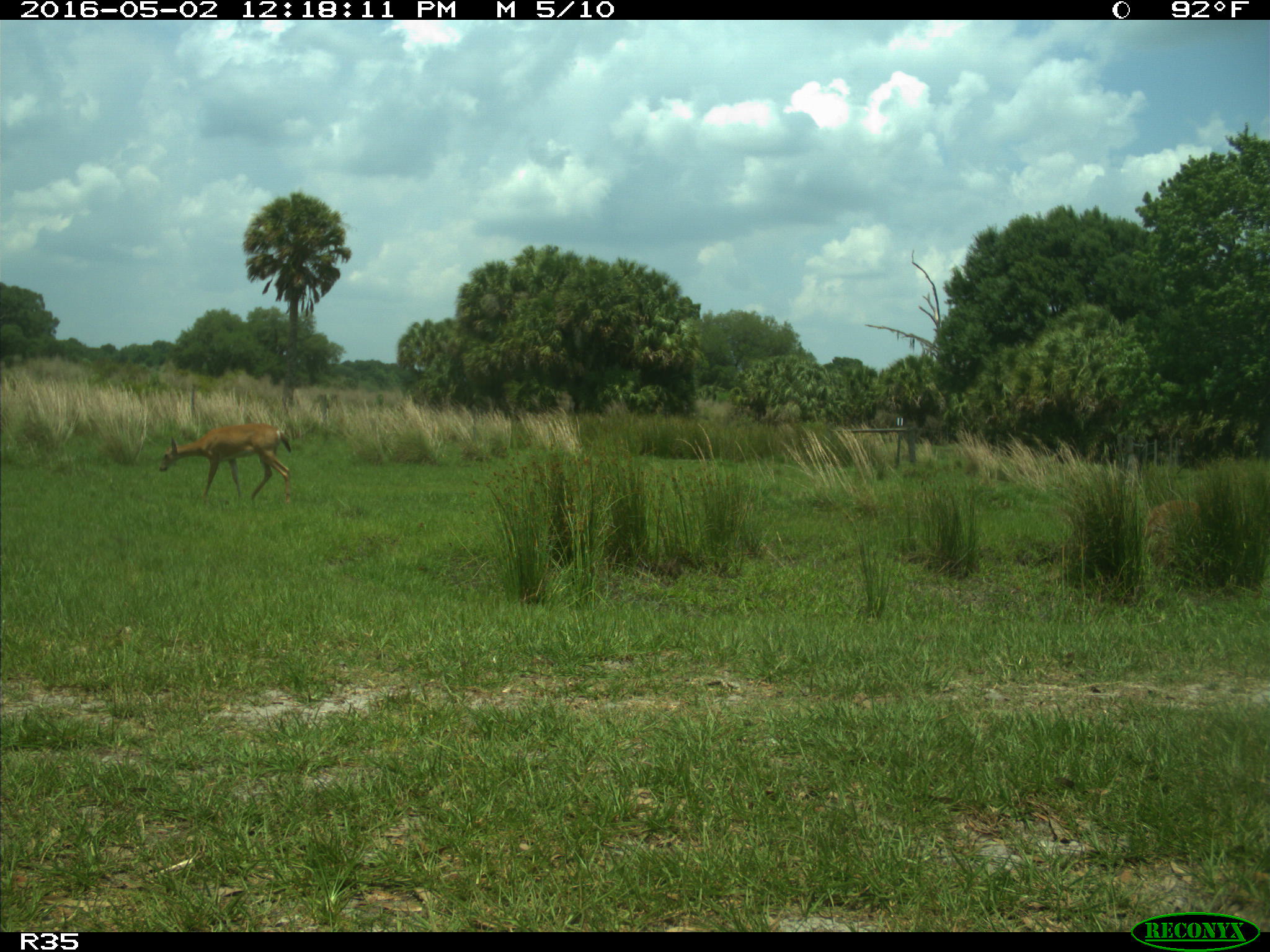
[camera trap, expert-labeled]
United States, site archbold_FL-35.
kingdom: Animalia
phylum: Chordata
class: Mammalia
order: Artiodactyla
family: Cervidae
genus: Odocoileus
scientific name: Odocoileus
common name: deer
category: unidentified deer